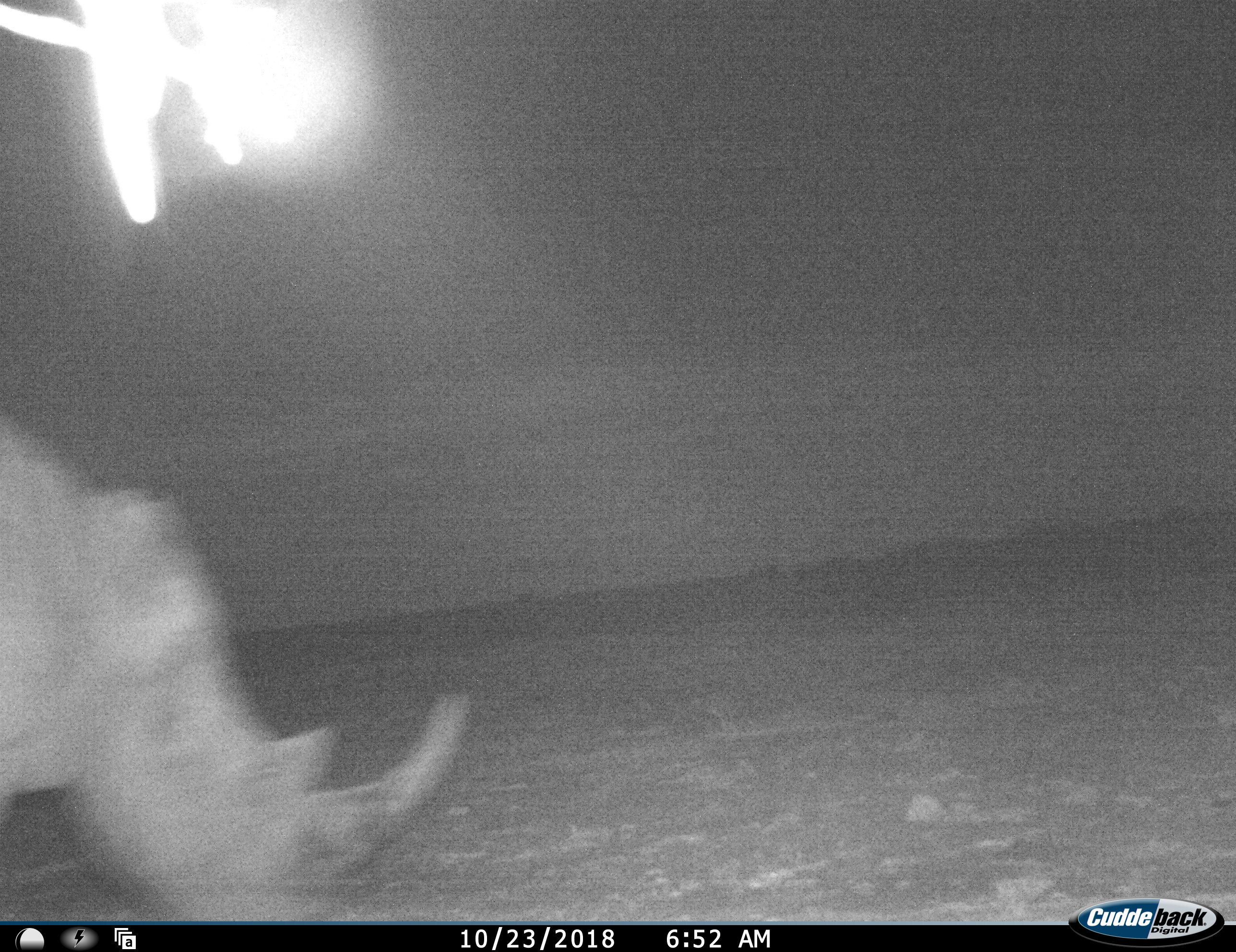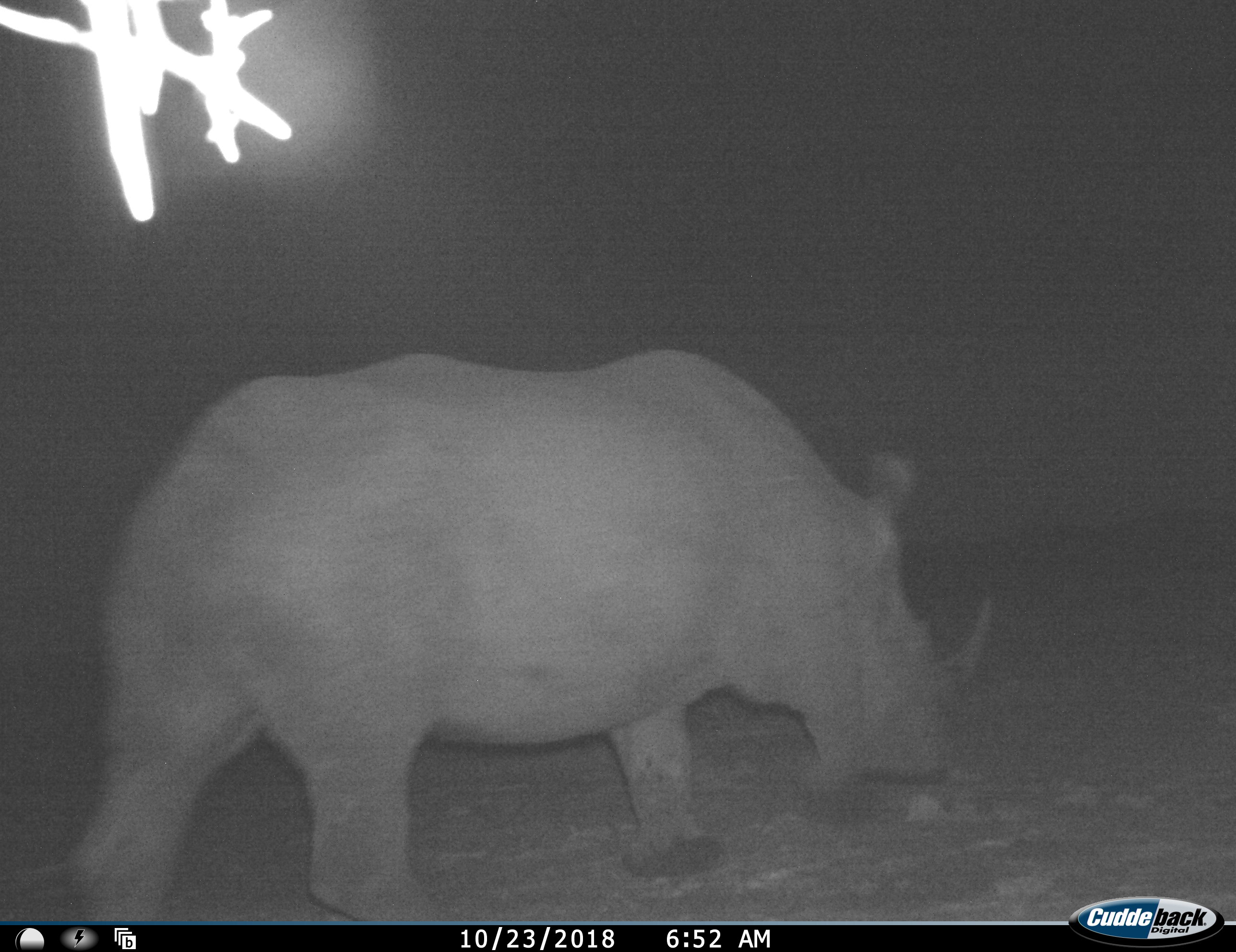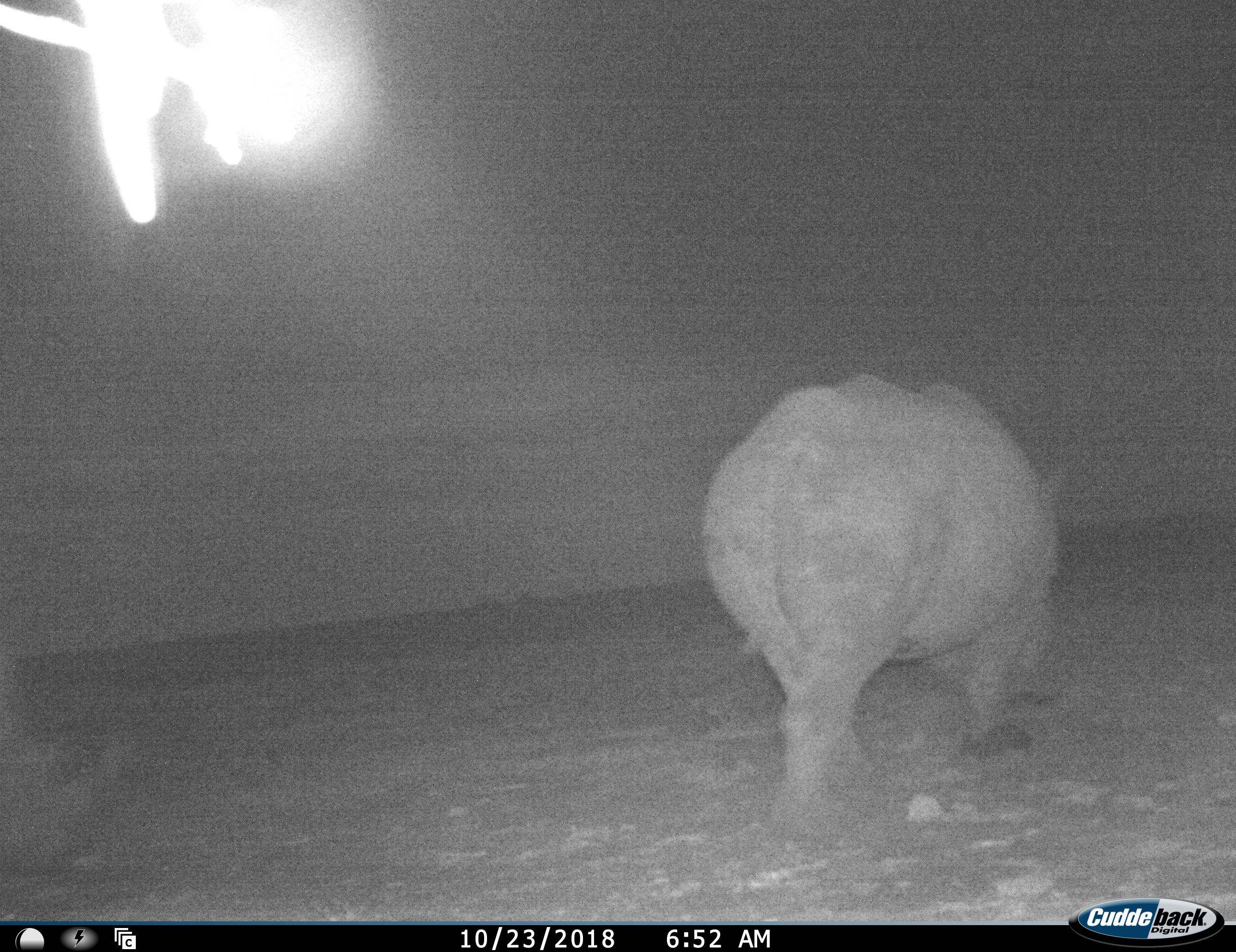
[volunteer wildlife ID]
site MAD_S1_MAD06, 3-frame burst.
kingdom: Animalia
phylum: Chordata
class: Mammalia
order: Perissodactyla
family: Rhinocerotidae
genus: Ceratotherium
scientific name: Ceratotherium simum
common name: white rhinoceros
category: rhinoceroswhite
Rhinoceroswhite (white rhinoceros) (Ceratotherium simum), count 1. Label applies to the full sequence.